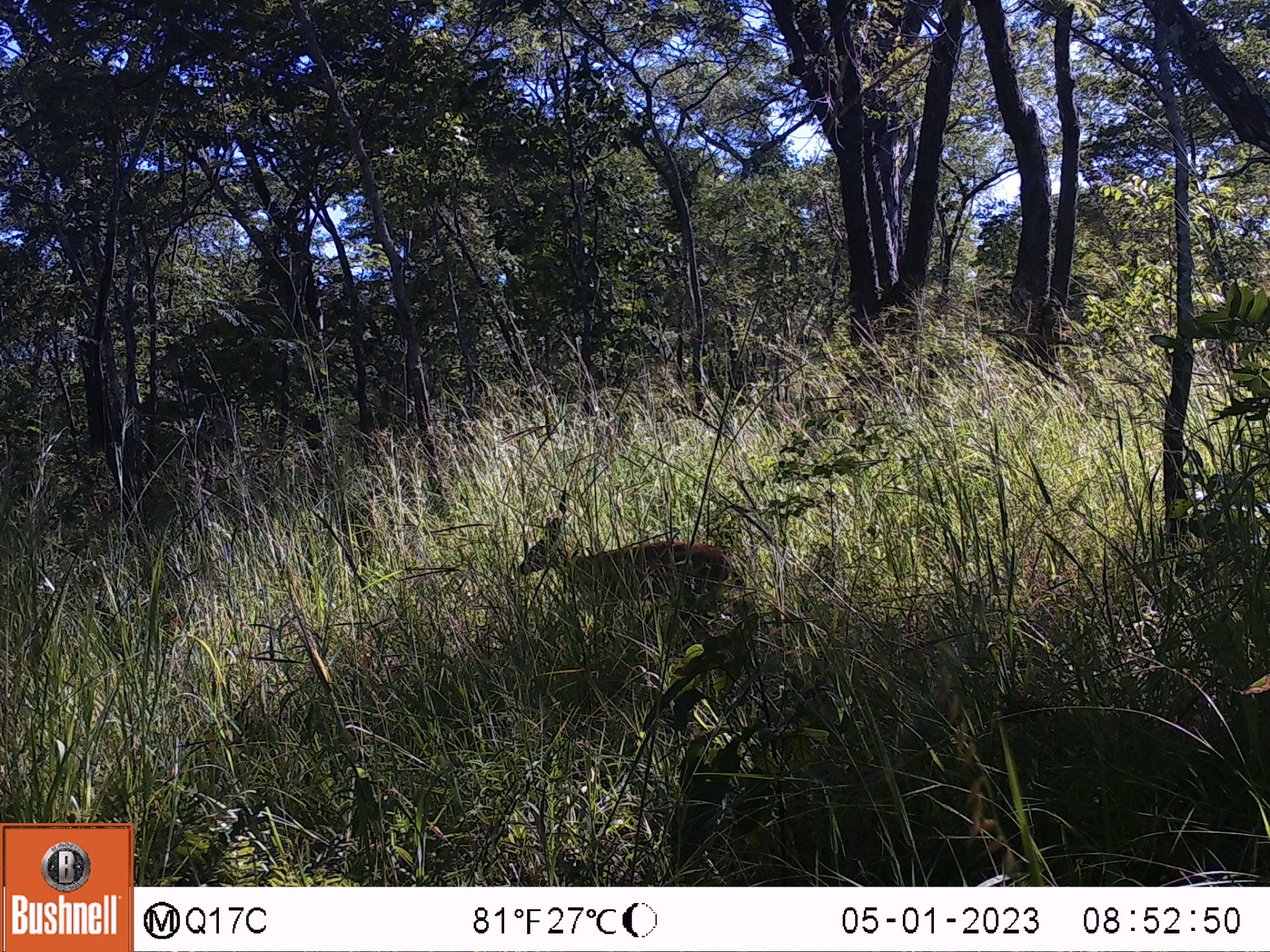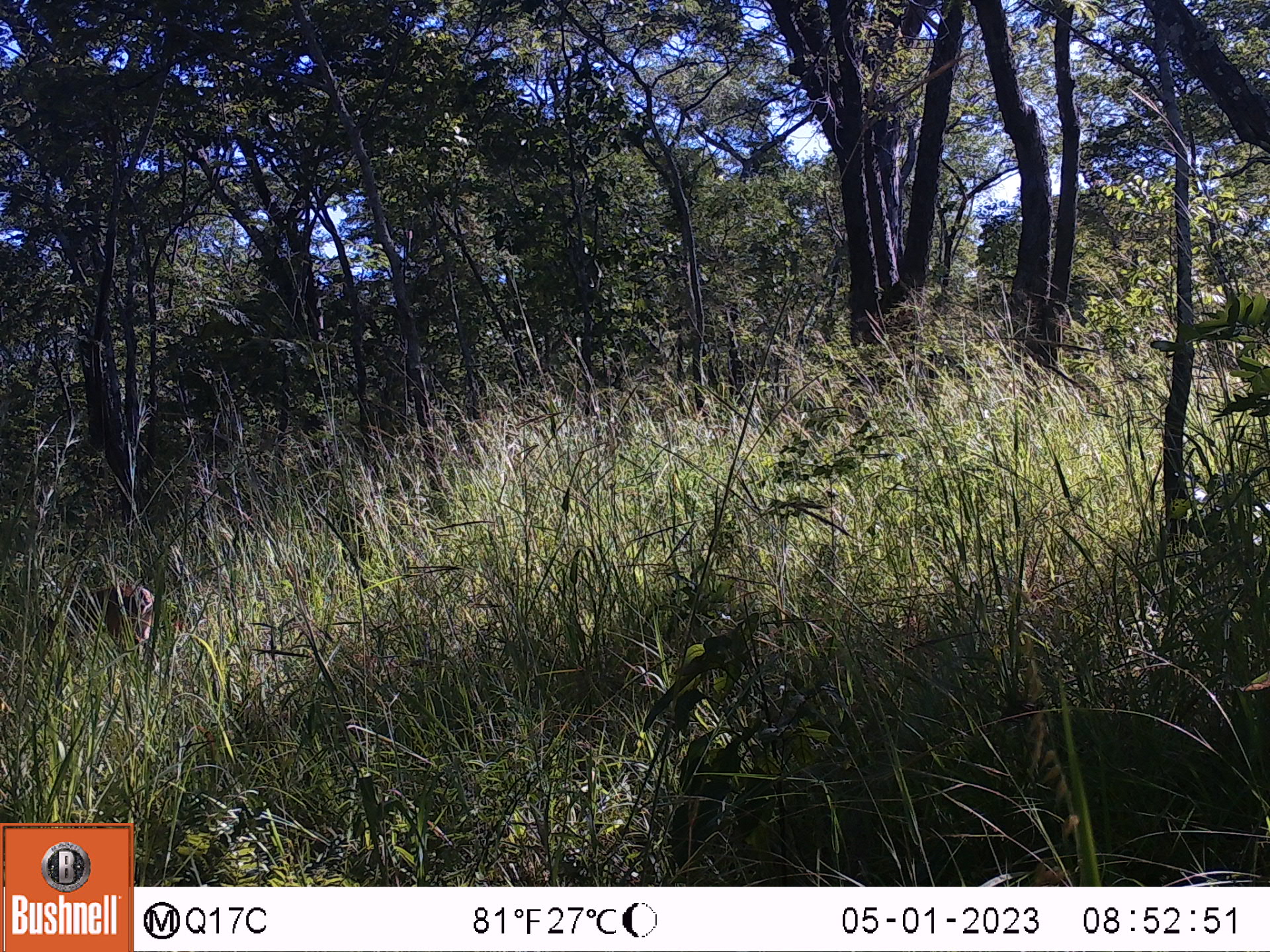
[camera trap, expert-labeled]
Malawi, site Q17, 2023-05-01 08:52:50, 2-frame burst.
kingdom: Animalia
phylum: Chordata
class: Mammalia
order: Artiodactyla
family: Bovidae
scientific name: Antilopinae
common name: small antelope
Small antelope (Antilopinae), count 1.